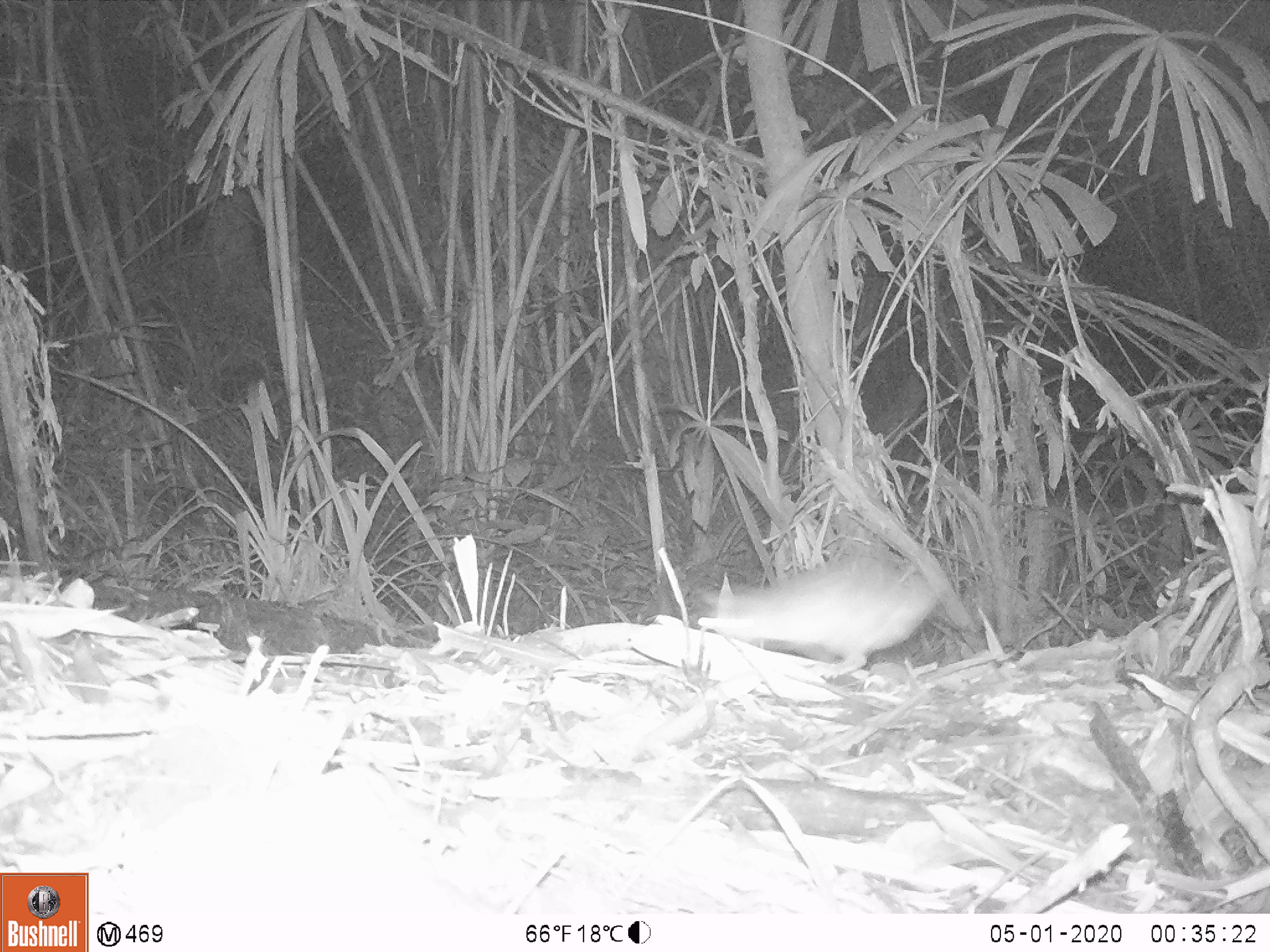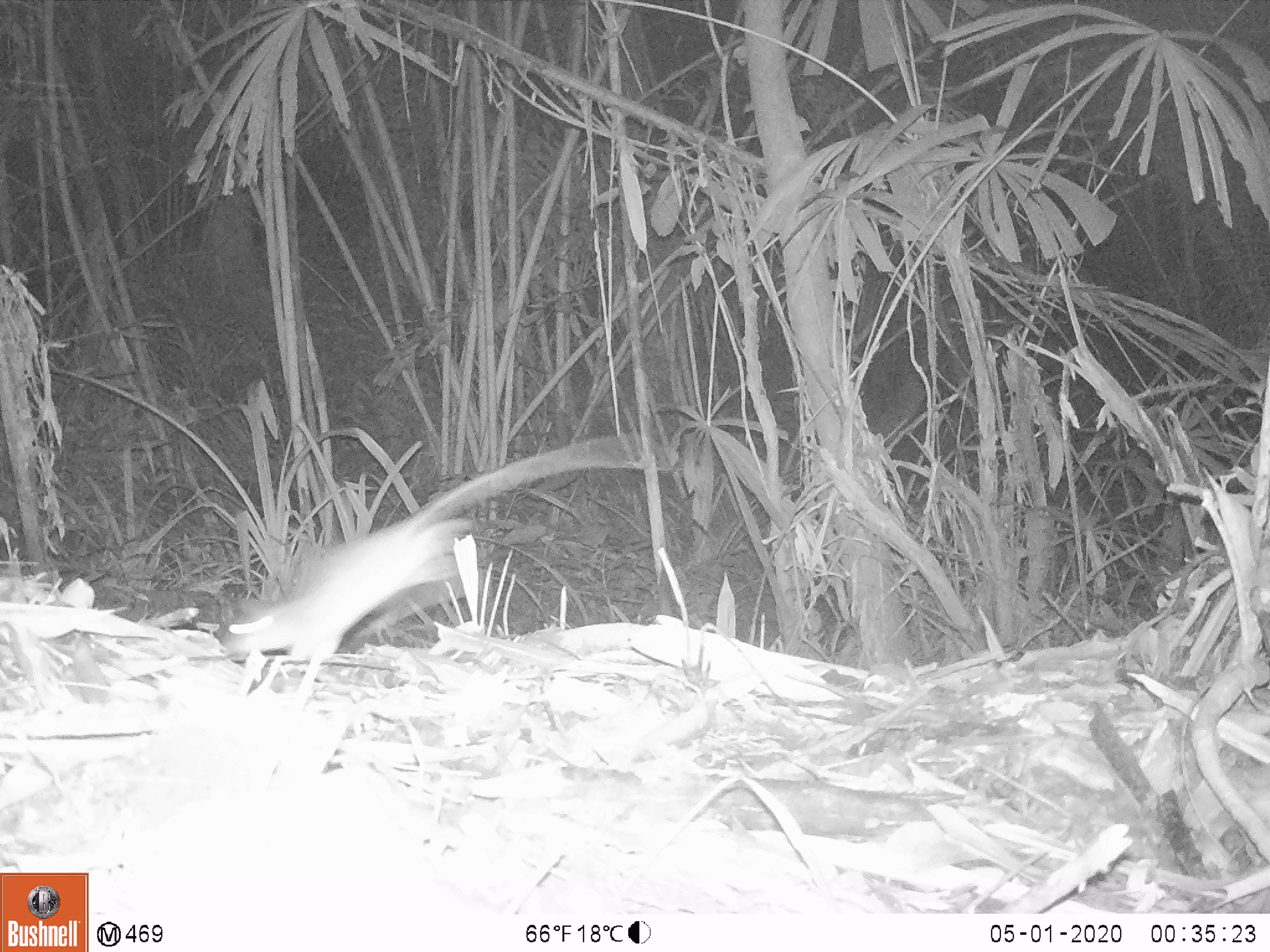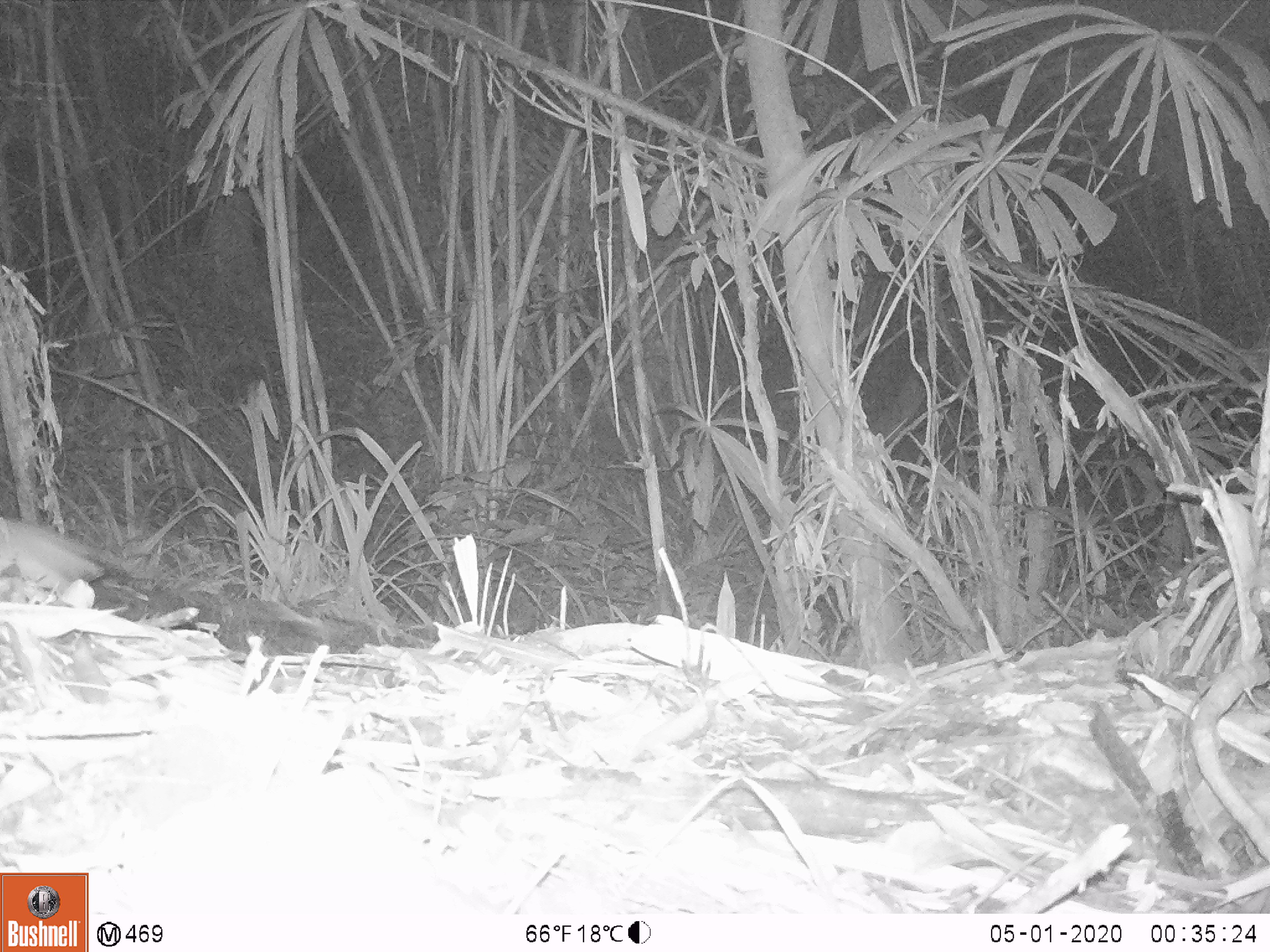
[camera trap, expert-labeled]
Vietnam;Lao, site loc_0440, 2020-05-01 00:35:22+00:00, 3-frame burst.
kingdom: Animalia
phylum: Chordata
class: Mammalia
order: Rodentia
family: Muridae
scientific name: Muridae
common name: old-world mice and rats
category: unidentified murid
Unidentified murid (old-world mice and rats) (Muridae). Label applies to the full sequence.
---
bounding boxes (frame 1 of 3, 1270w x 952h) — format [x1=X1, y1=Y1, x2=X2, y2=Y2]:
unidentified murid: [x1=696, y1=553, x2=944, y2=681]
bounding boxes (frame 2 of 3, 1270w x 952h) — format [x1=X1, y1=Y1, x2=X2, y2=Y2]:
unidentified murid: [x1=217, y1=432, x2=674, y2=710]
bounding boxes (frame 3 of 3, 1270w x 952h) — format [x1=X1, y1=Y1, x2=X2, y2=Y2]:
unidentified murid: [x1=0, y1=515, x2=131, y2=596]